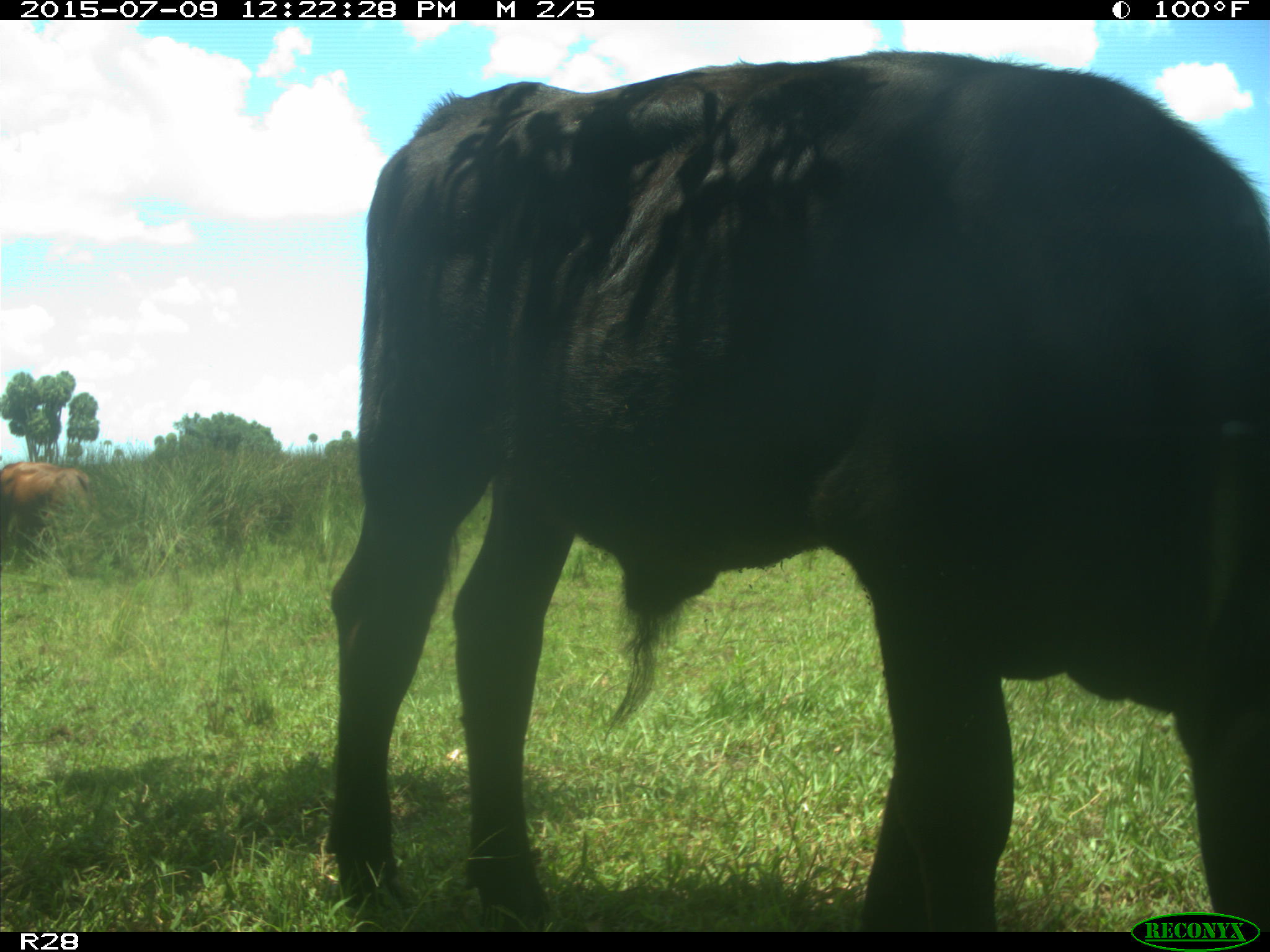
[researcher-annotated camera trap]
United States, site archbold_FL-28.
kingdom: Animalia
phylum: Chordata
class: Mammalia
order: Artiodactyla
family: Bovidae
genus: Bos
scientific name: Bos taurus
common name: domestic cow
Bos taurus (domestic cow).